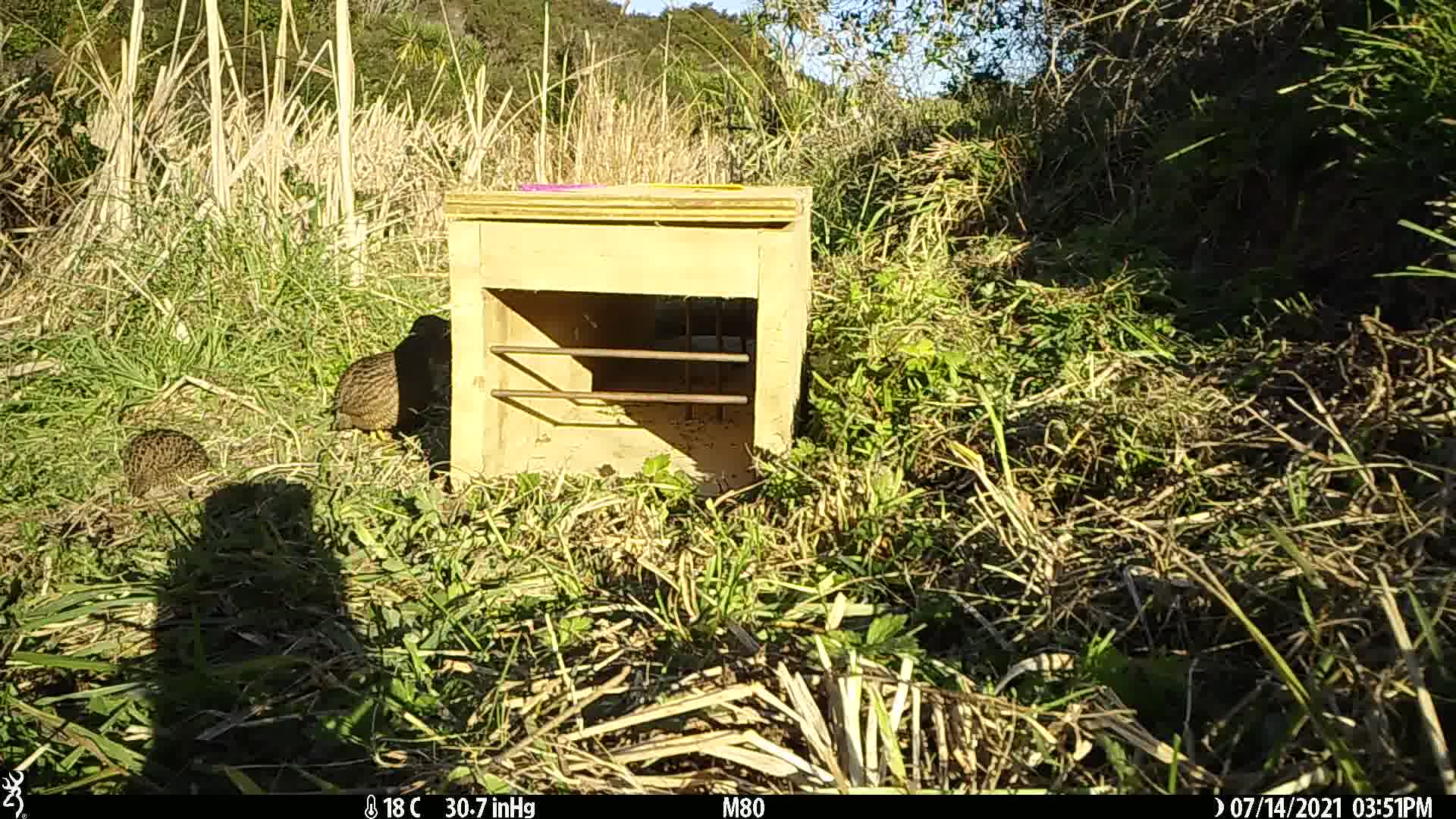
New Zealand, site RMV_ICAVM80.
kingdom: Animalia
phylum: Chordata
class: Aves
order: Galliformes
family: Phasianidae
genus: Synoicus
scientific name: Synoicus ypsilophorus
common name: brown quail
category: quail brown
Quail brown (brown quail) (Synoicus ypsilophorus).